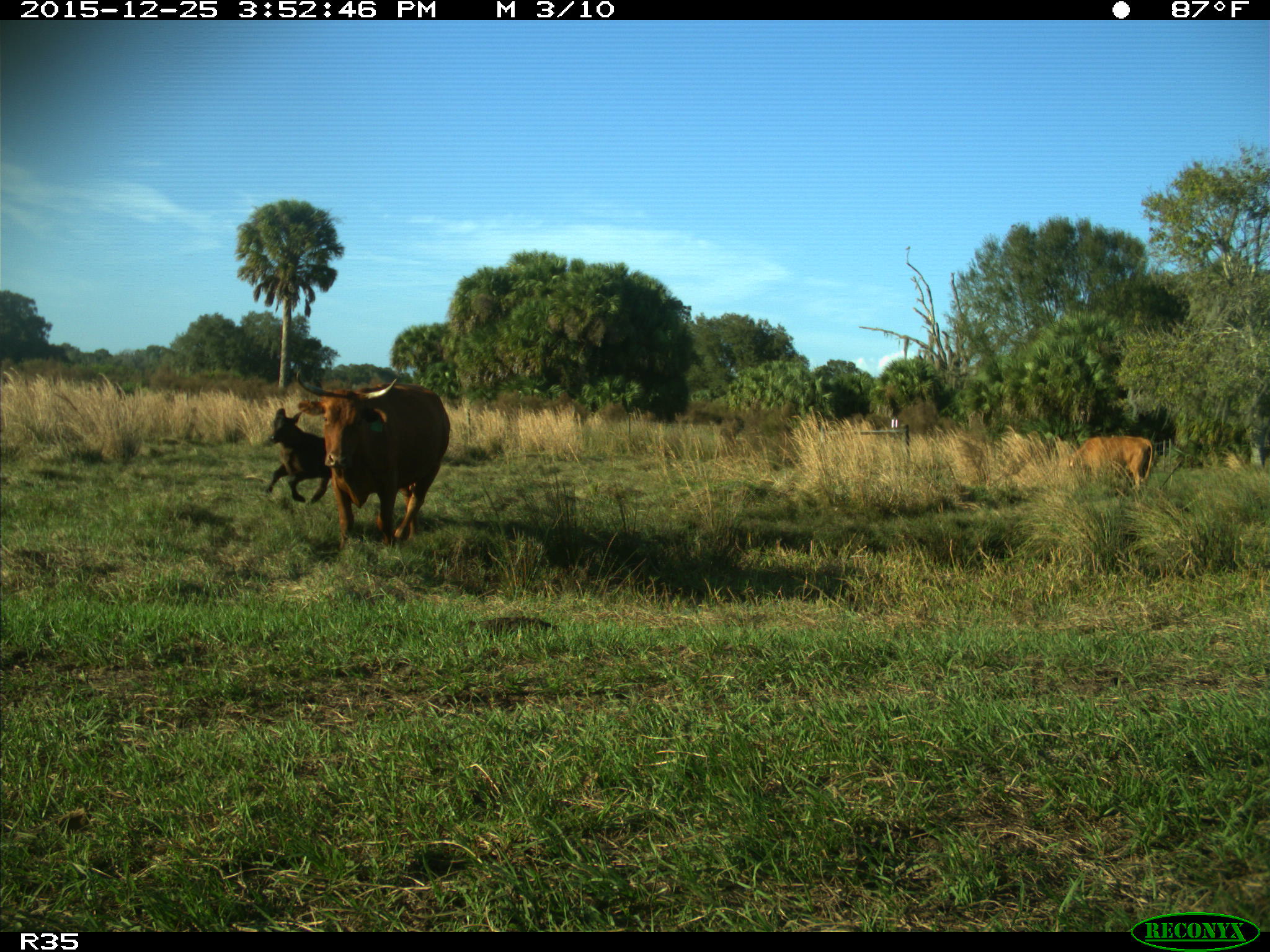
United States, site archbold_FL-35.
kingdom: Animalia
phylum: Chordata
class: Mammalia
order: Artiodactyla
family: Bovidae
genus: Bos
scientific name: Bos taurus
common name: domestic cow